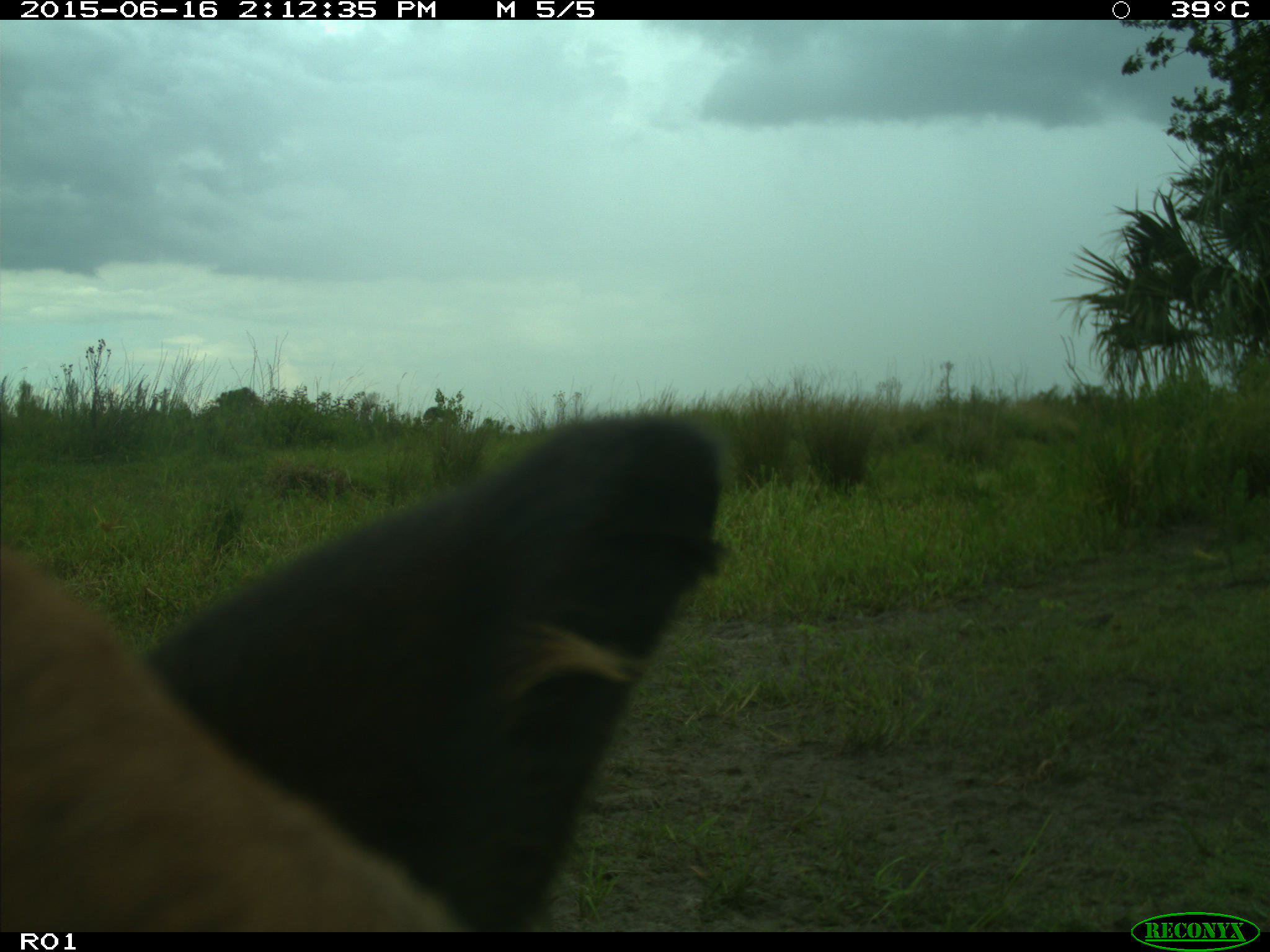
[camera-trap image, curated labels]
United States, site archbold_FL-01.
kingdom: Animalia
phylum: Chordata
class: Mammalia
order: Artiodactyla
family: Bovidae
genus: Bos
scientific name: Bos taurus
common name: domestic cow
Bos taurus (domestic cow).